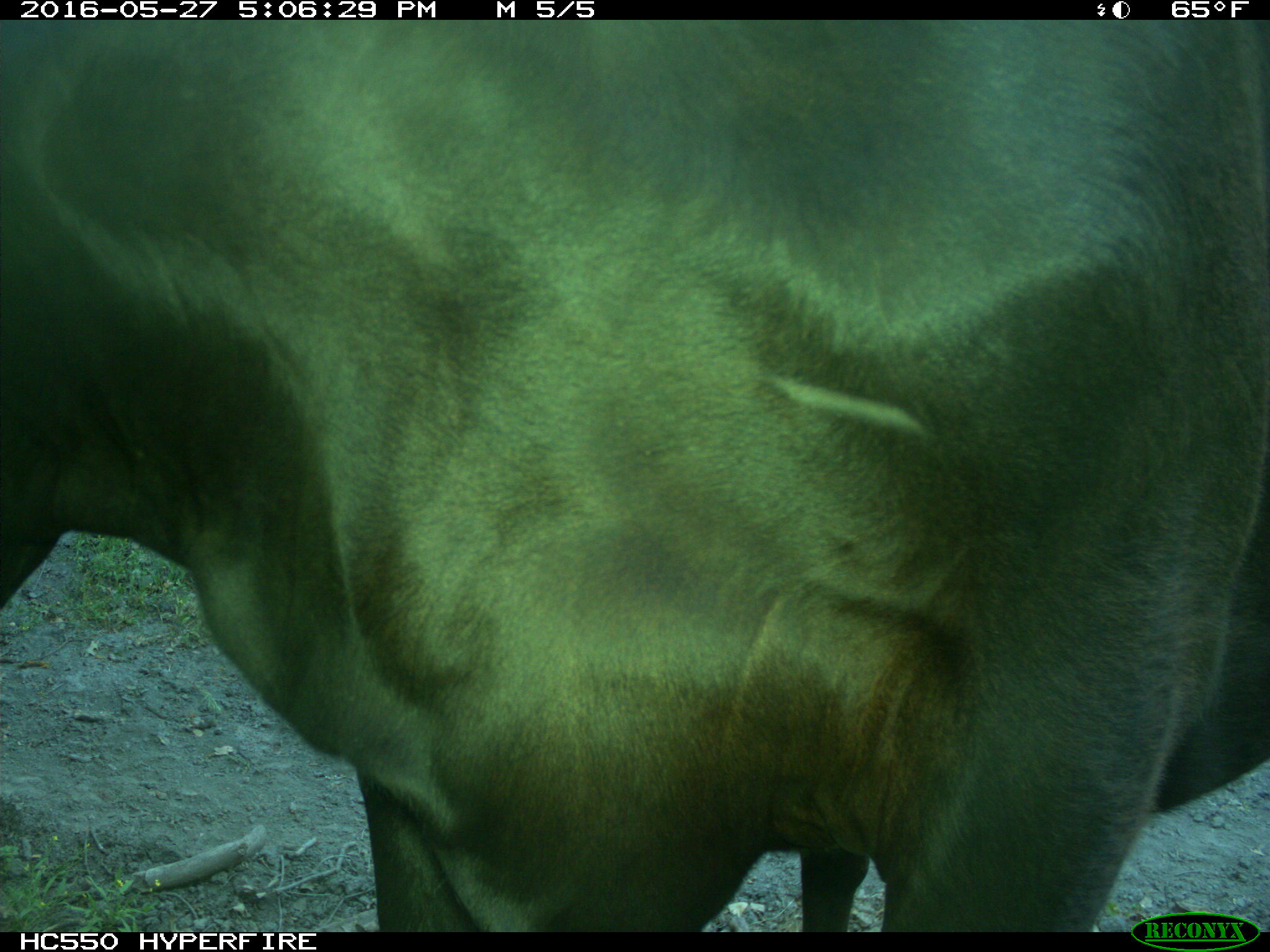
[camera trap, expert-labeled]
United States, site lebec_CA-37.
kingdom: Animalia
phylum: Chordata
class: Mammalia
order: Artiodactyla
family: Bovidae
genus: Bos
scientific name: Bos taurus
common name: domestic cow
Bos taurus (domestic cow).